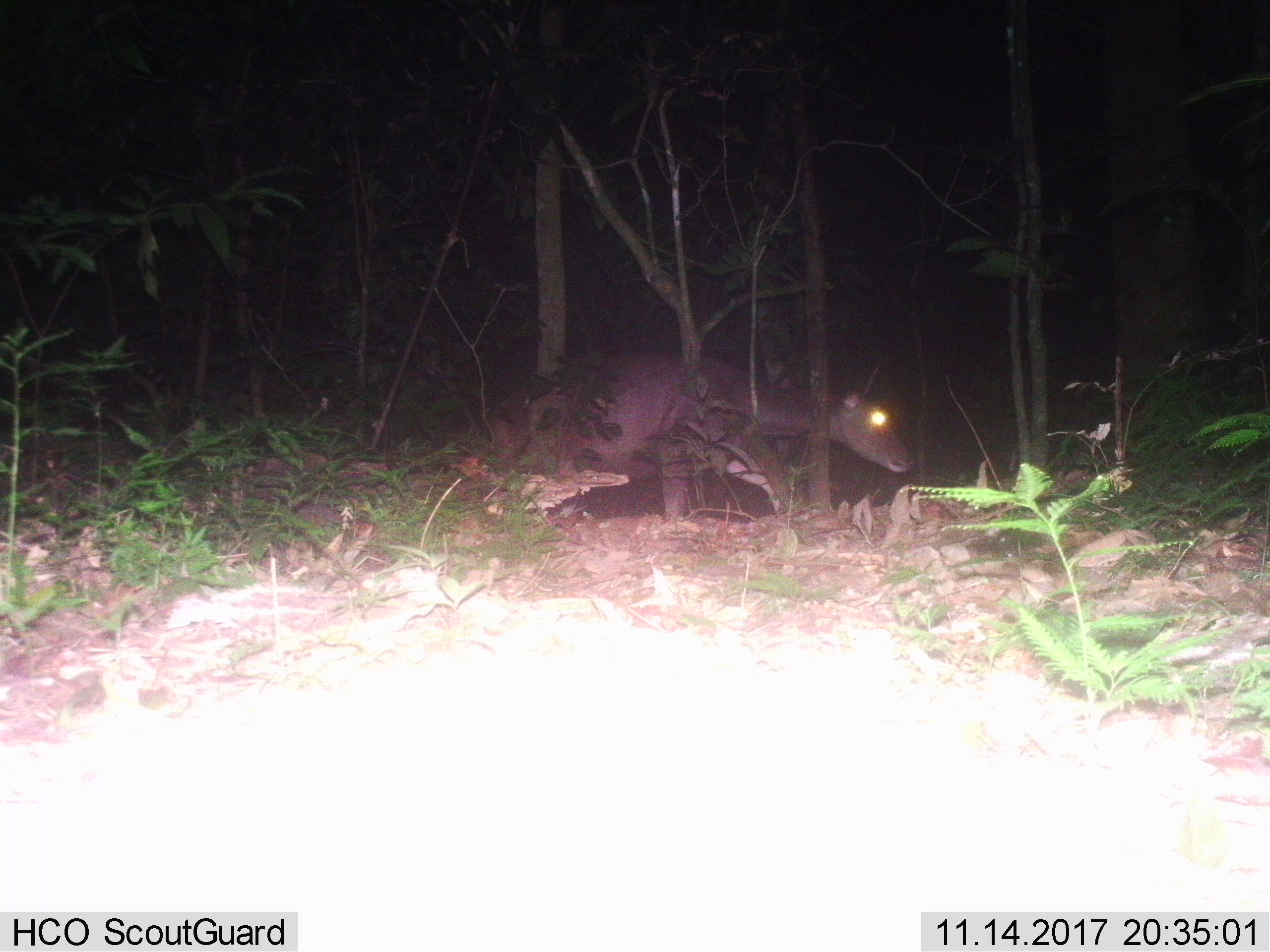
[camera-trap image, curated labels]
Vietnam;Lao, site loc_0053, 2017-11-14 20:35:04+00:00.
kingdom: Animalia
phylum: Chordata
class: Mammalia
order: Artiodactyla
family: Cervidae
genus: Rusa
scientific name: Rusa unicolor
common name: sambar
Sambar (Rusa unicolor). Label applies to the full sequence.